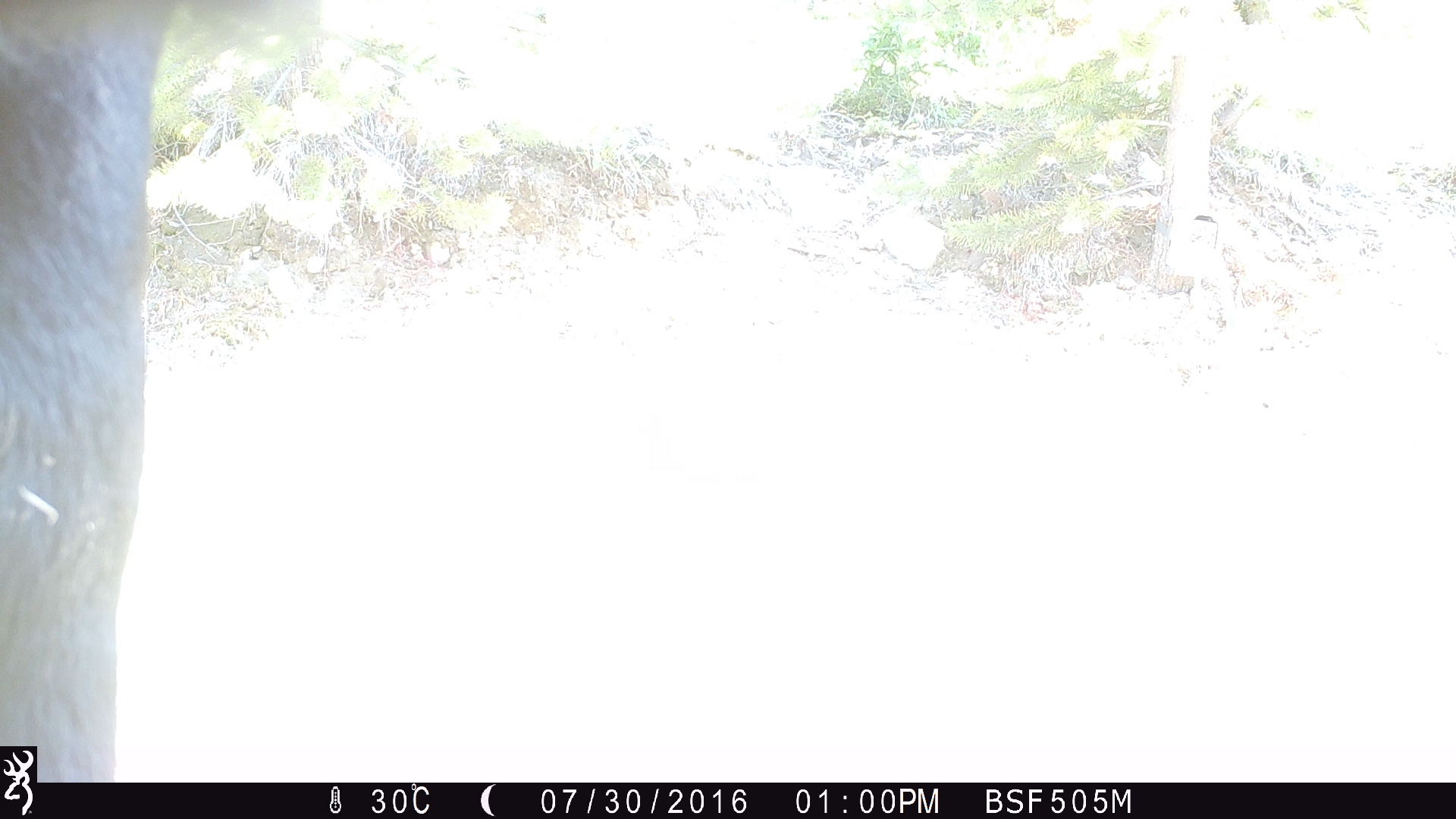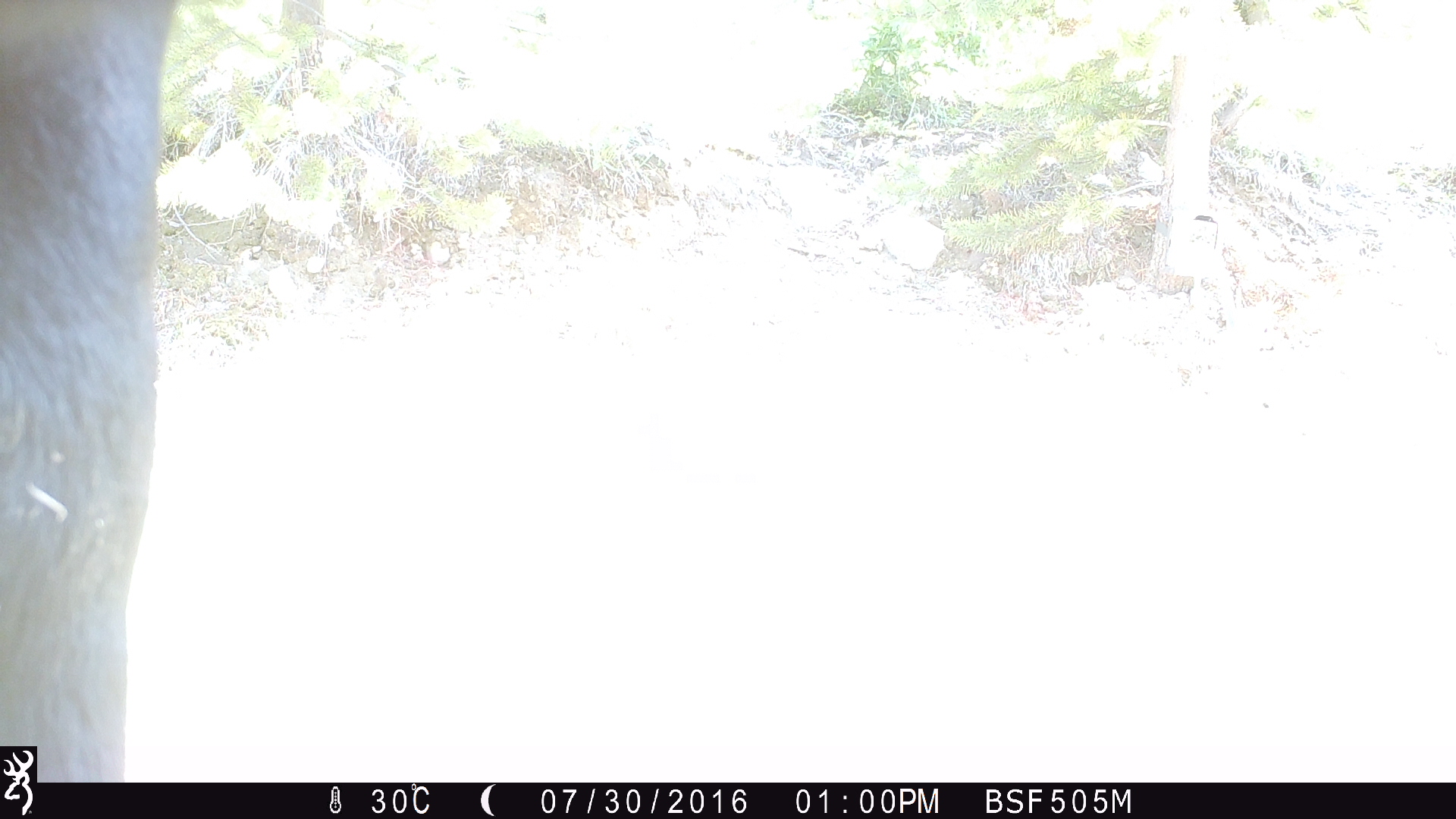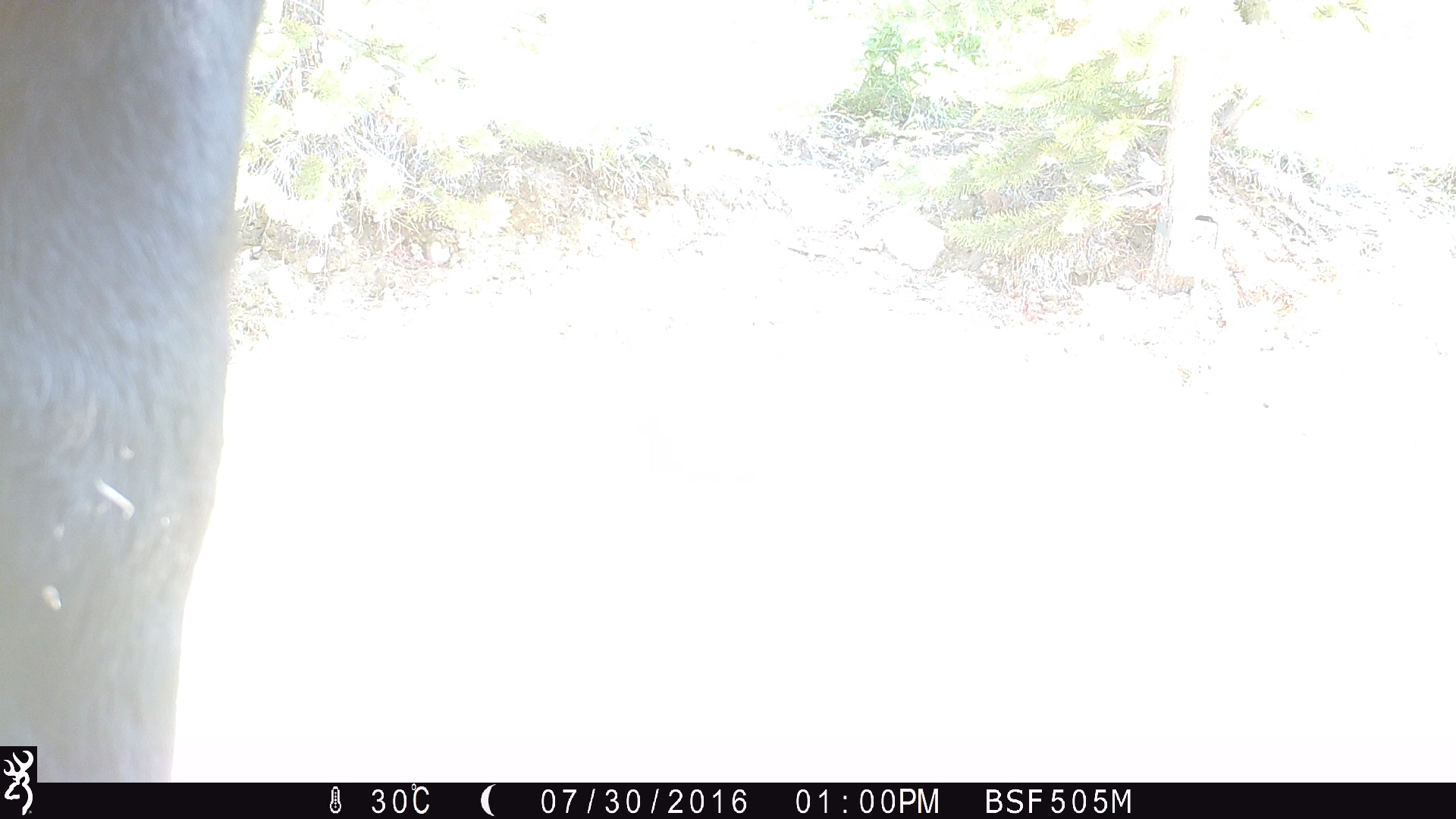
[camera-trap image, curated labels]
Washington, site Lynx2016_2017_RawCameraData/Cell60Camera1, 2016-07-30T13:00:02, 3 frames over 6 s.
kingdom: Animalia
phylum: Chordata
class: Mammalia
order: Artiodactyla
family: Bovidae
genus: Bos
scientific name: Bos taurus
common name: domestic cattle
Domestic cattle (Bos taurus). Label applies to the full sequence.